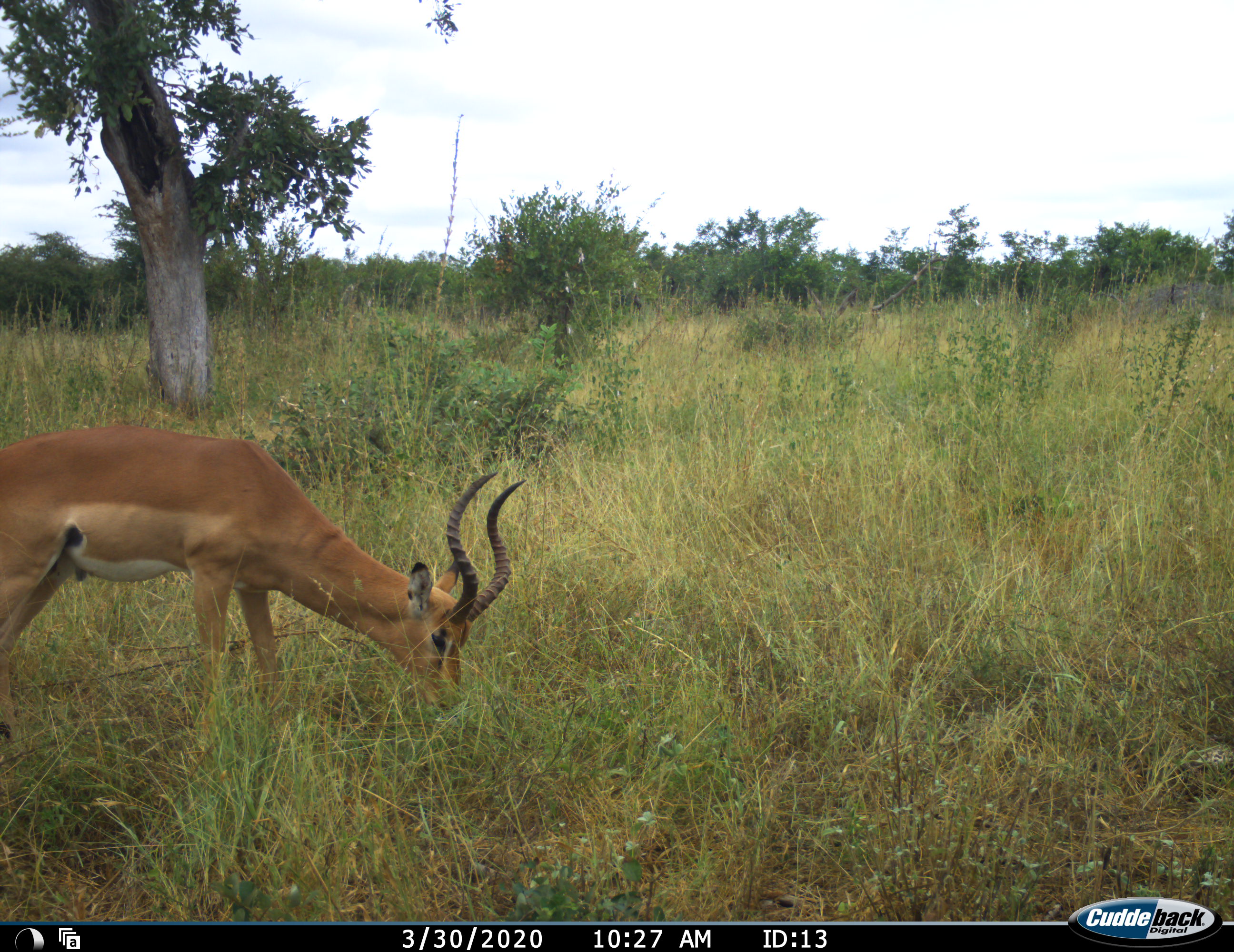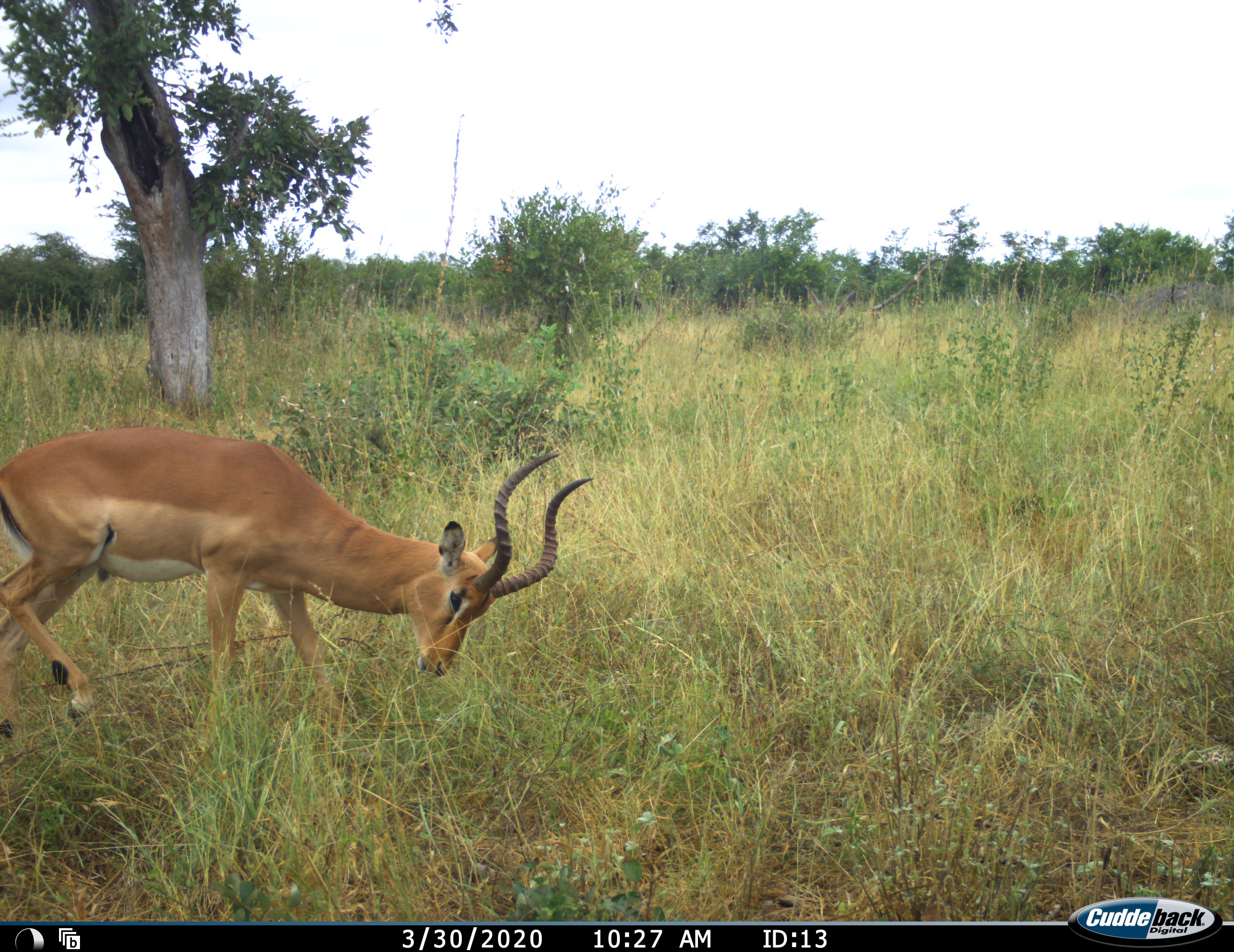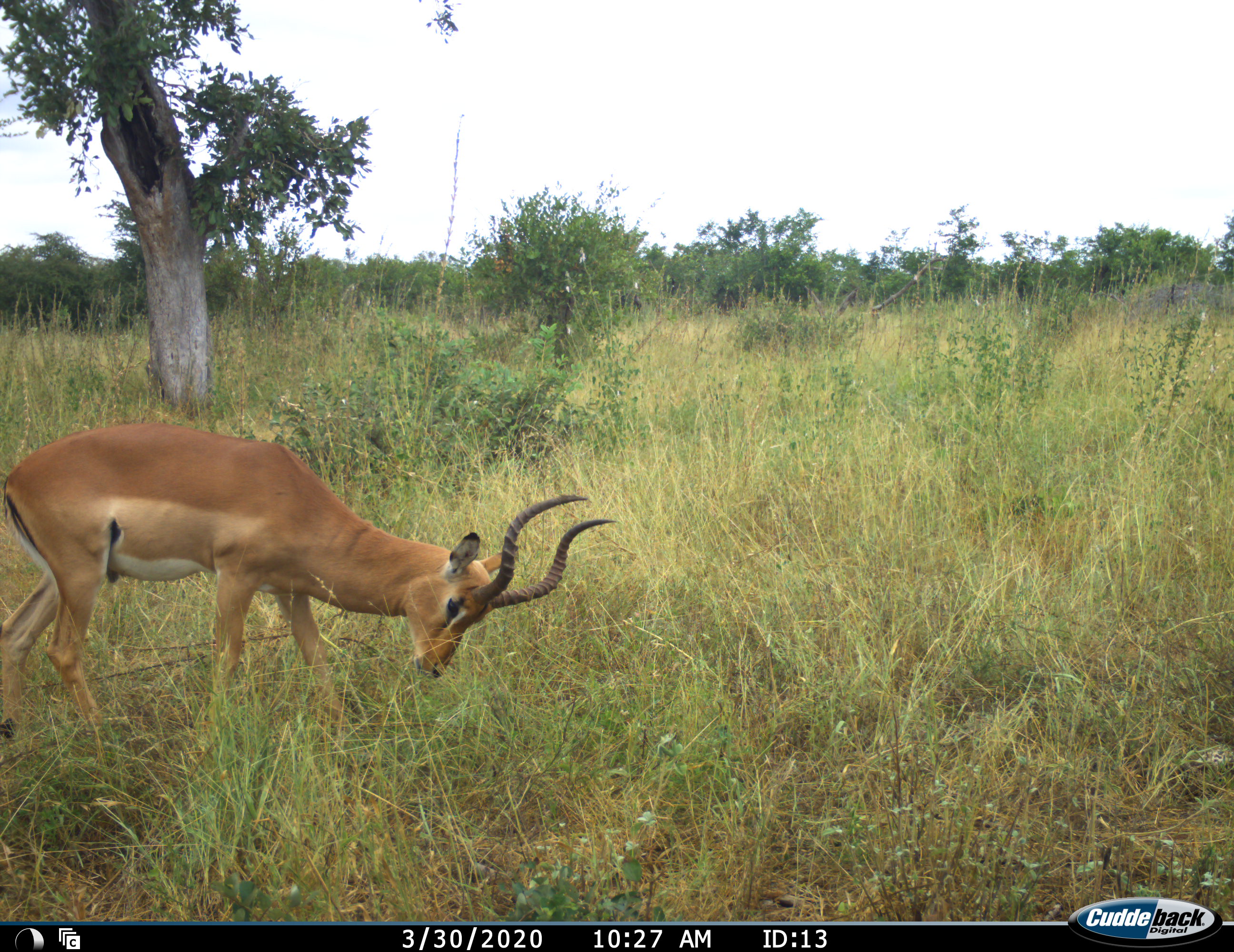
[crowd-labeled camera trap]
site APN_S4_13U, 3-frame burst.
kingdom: Animalia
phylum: Chordata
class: Mammalia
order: Artiodactyla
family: Bovidae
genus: Aepyceros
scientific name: Aepyceros melampus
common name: impala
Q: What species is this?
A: Impala (Aepyceros melampus).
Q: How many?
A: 1.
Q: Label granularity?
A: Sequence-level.